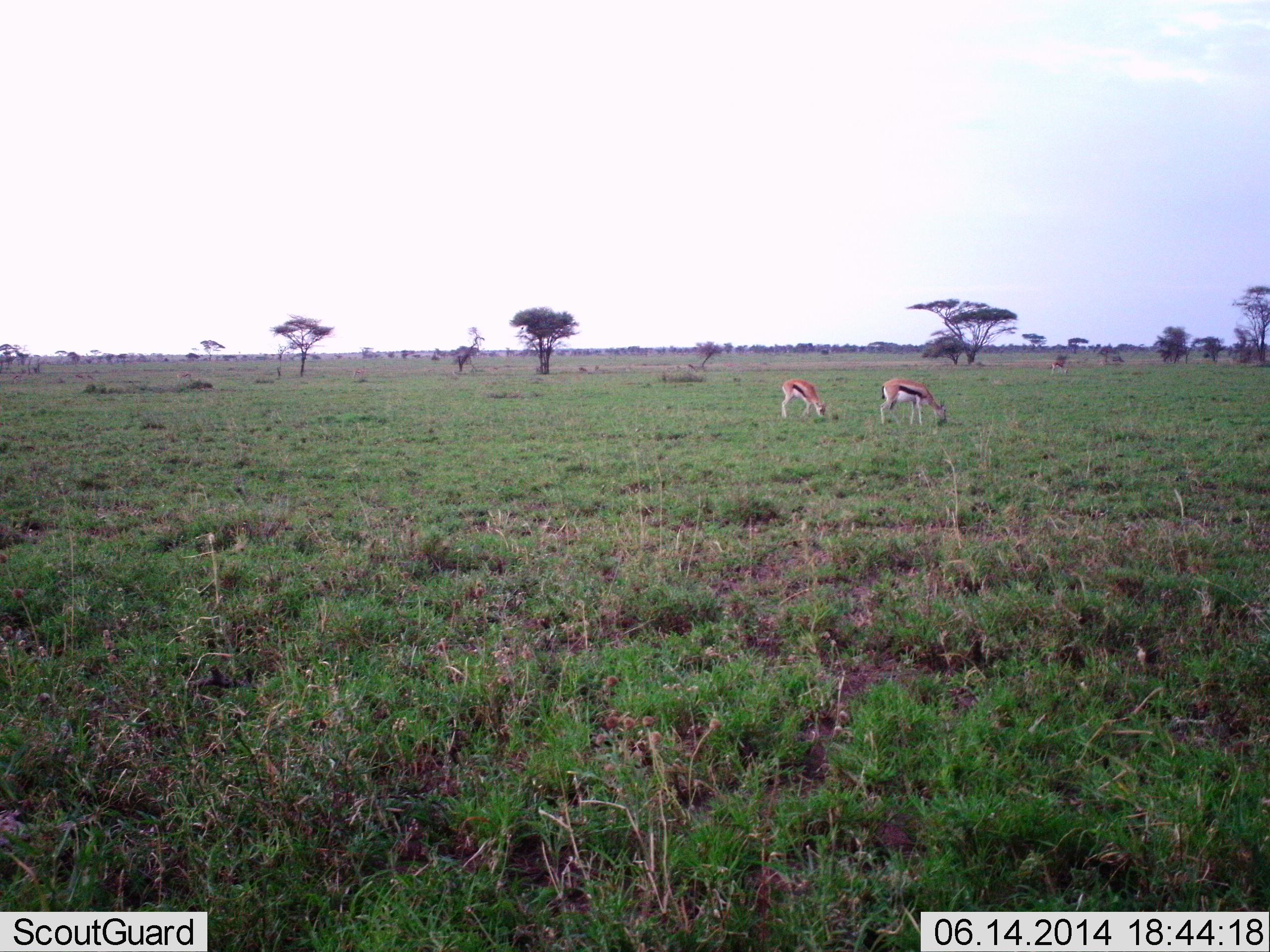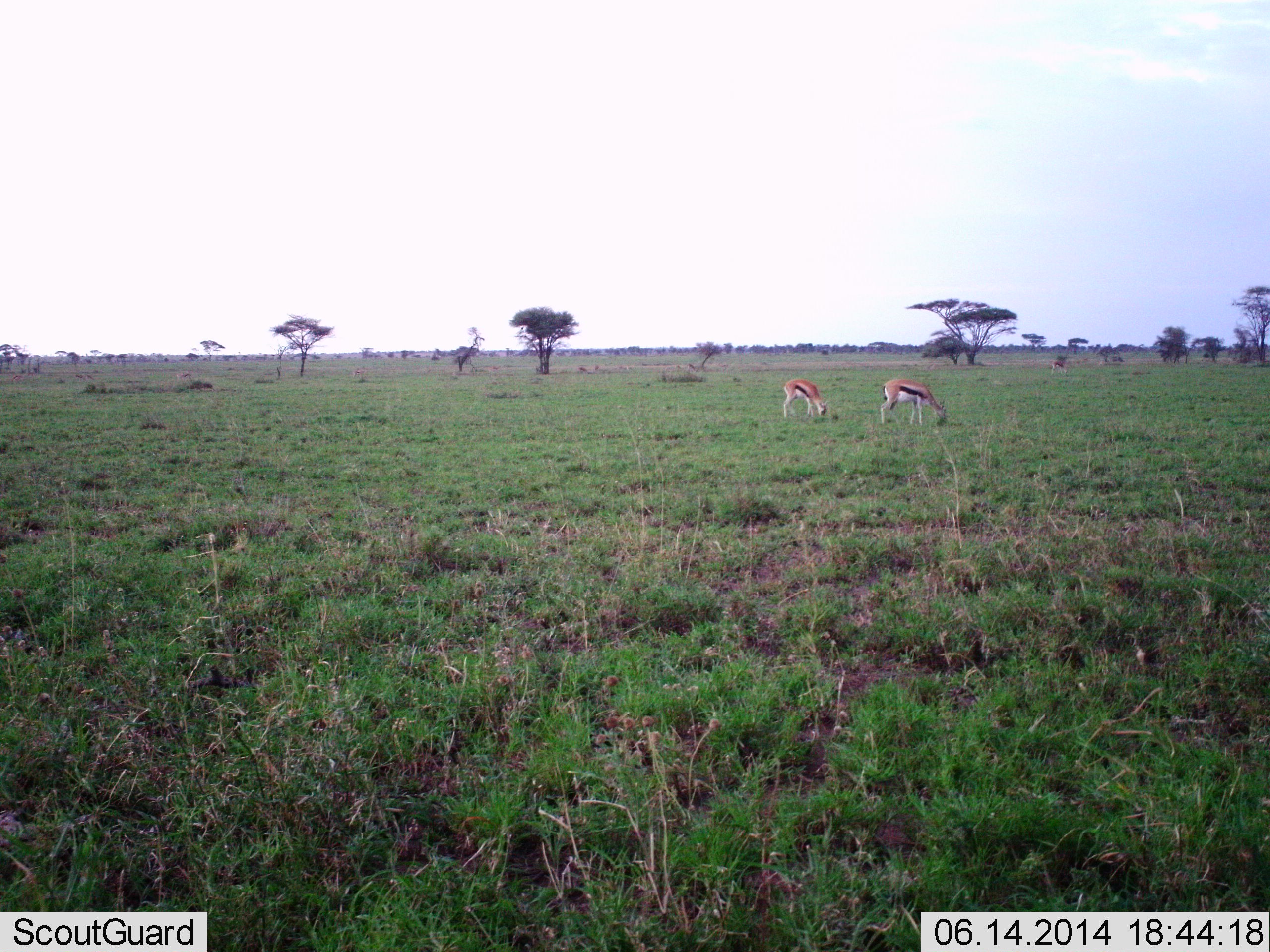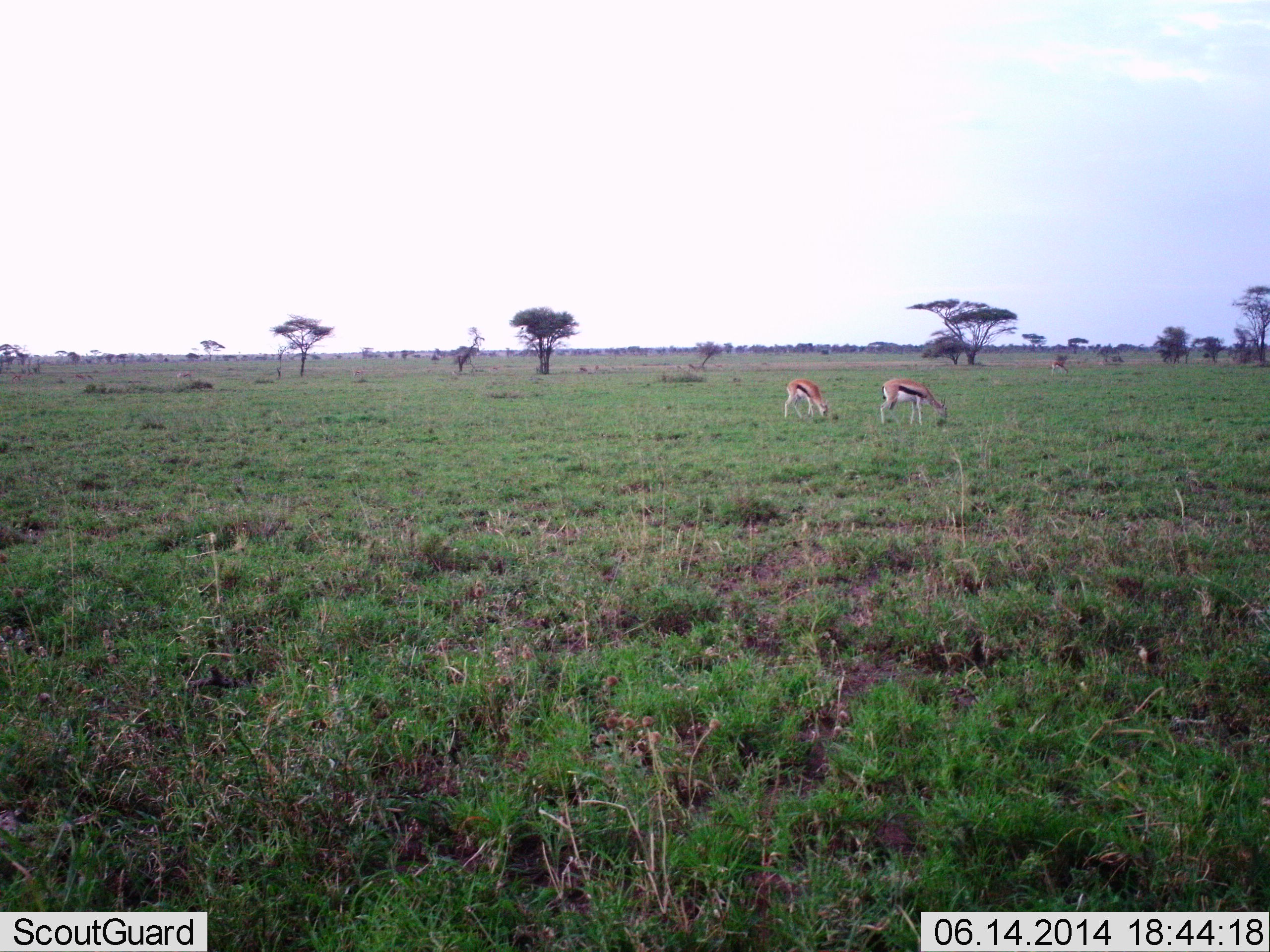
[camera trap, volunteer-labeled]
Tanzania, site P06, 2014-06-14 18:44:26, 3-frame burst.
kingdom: Animalia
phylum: Chordata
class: Mammalia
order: Artiodactyla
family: Bovidae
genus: Eudorcas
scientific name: Eudorcas thomsonii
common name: thomson's gazelle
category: gazellethomsons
Gazellethomsons (thomson's gazelle) (Eudorcas thomsonii), count 2. Behavior (volunteer vote fractions): standing 30%, resting 10%, moving 0%, interacting 0%. Young present (vote fraction): 0%. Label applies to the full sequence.